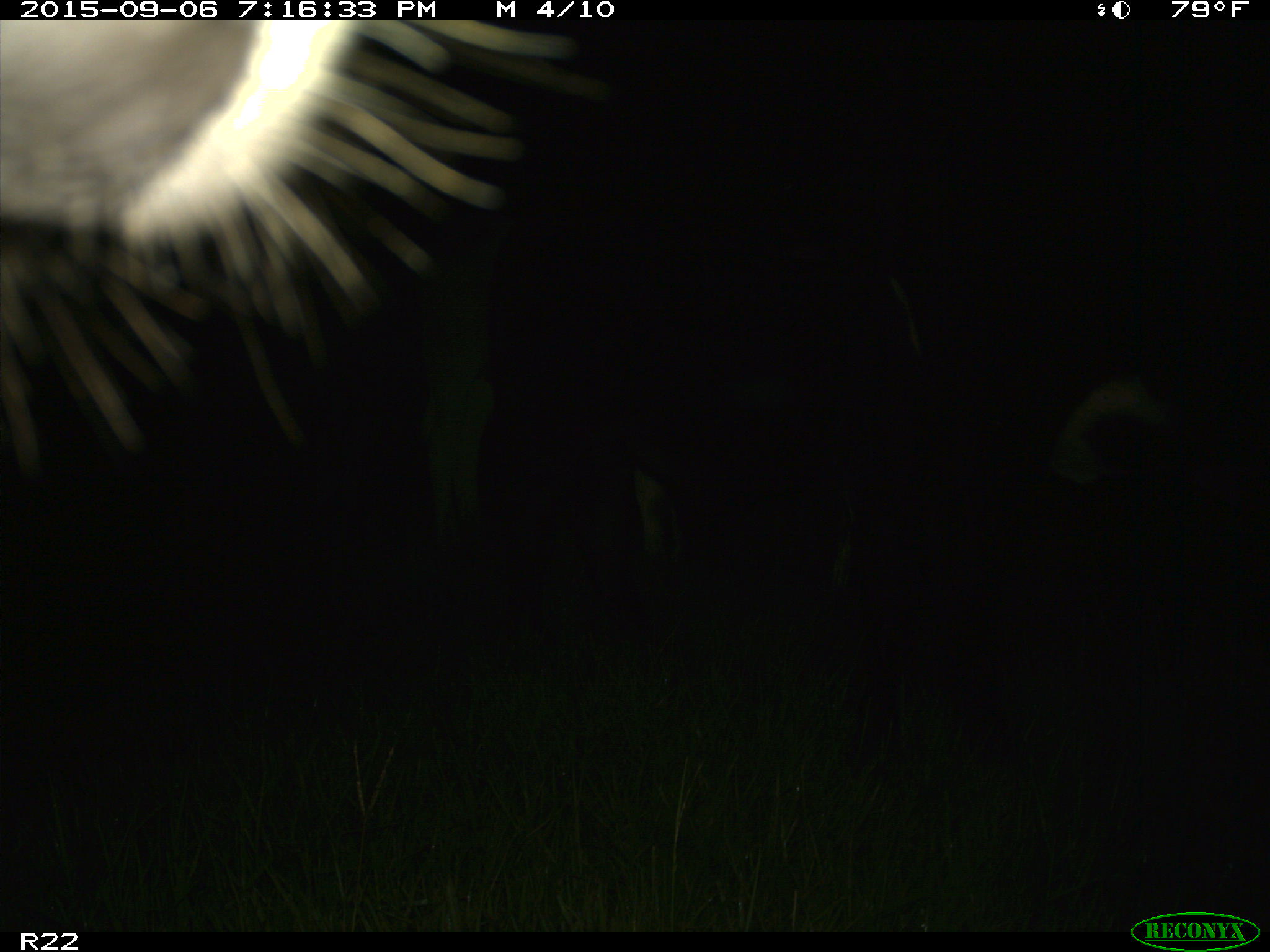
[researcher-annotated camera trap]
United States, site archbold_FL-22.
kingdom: Animalia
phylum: Chordata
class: Mammalia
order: Artiodactyla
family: Bovidae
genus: Bos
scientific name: Bos taurus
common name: domestic cow